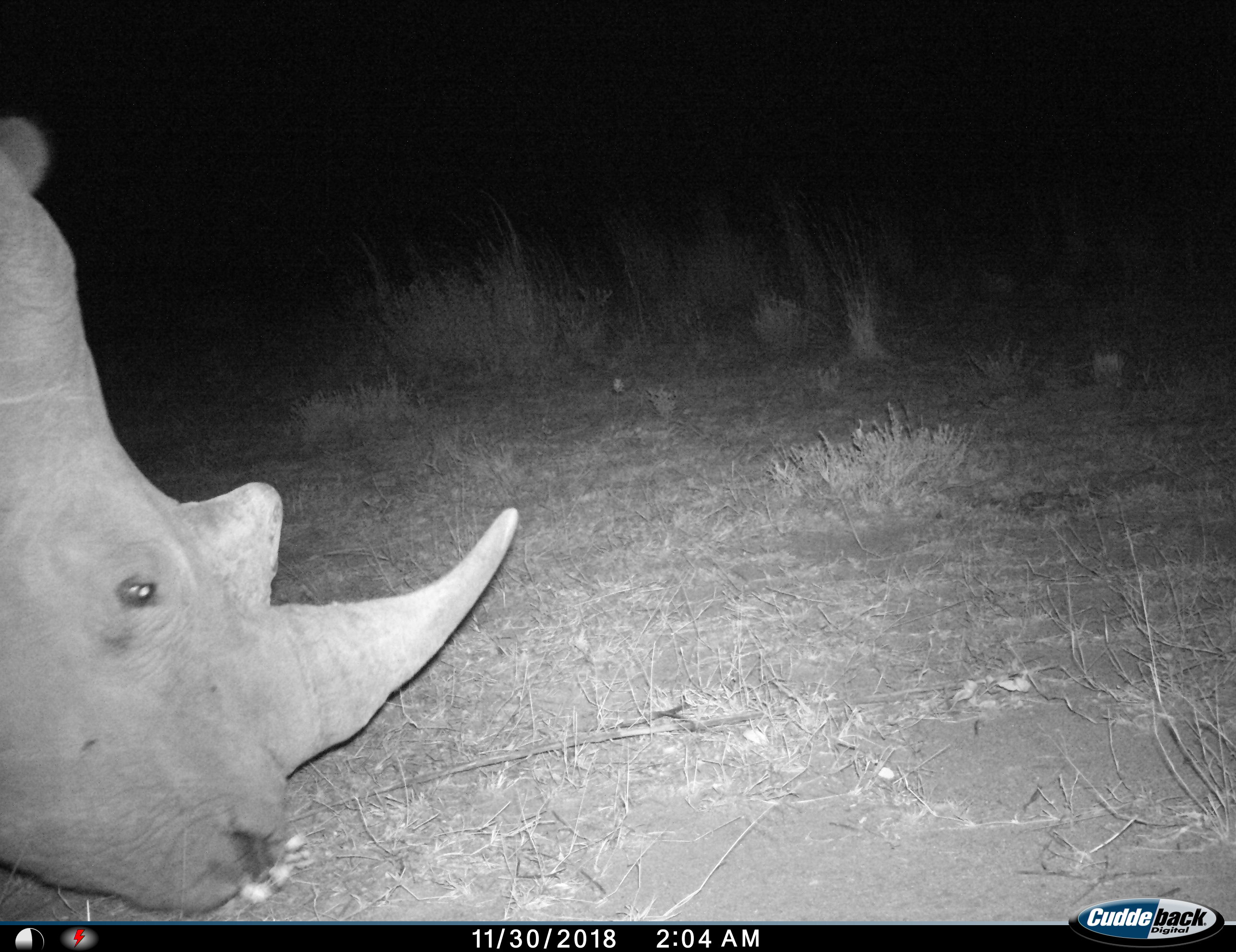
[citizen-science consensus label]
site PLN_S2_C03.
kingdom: Animalia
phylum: Chordata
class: Mammalia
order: Perissodactyla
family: Rhinocerotidae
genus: Diceros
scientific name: Diceros bicornis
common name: black rhinoceros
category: rhinocerosblack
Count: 1.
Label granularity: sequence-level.